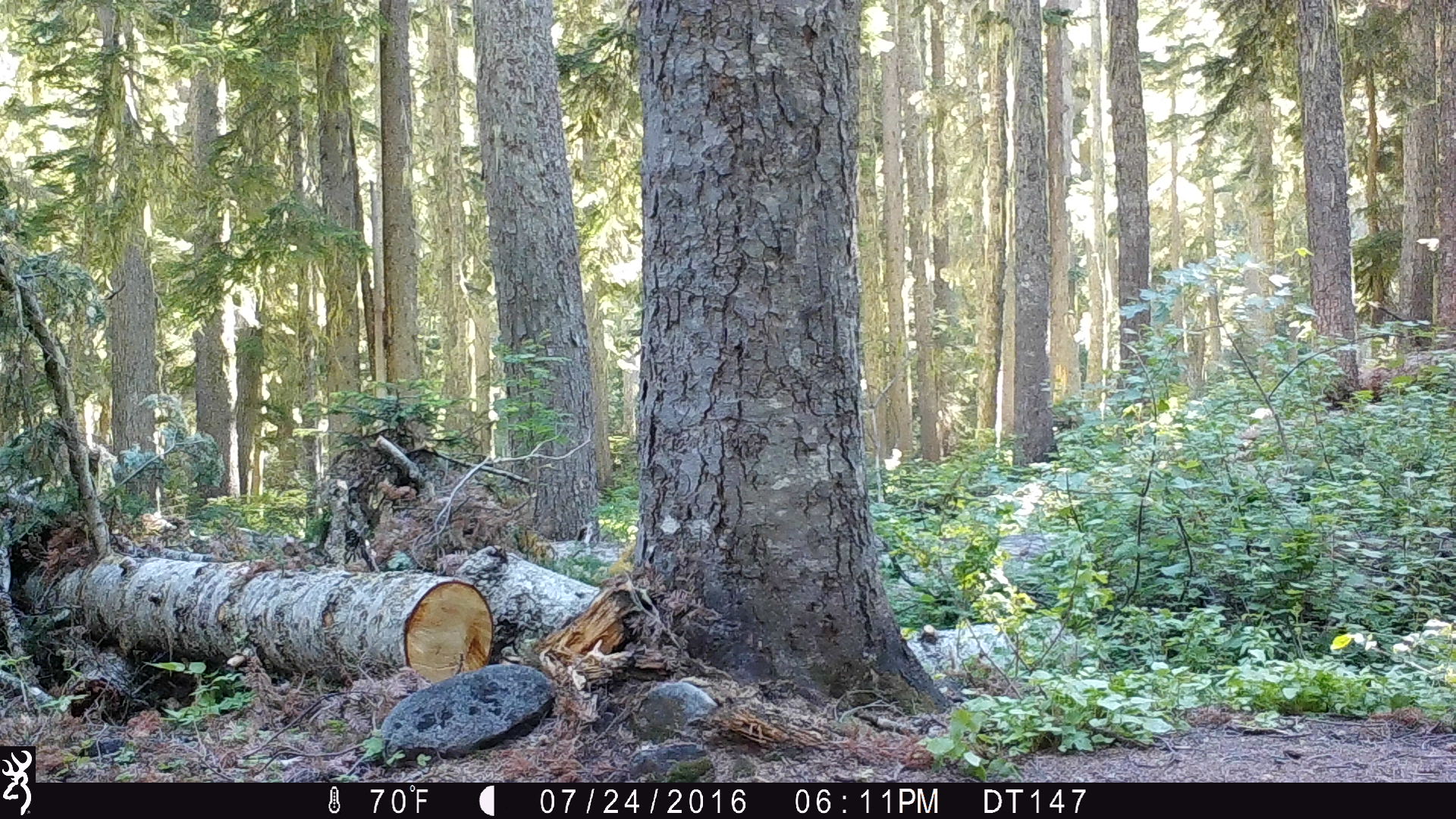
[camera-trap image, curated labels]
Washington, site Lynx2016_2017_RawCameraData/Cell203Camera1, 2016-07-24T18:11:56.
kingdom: Animalia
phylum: Chordata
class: Mammalia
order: Artiodactyla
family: Cervidae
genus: Odocoileus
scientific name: Odocoileus hemionus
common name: mule deer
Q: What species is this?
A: Odocoileus hemionus (mule deer).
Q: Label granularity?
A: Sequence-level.